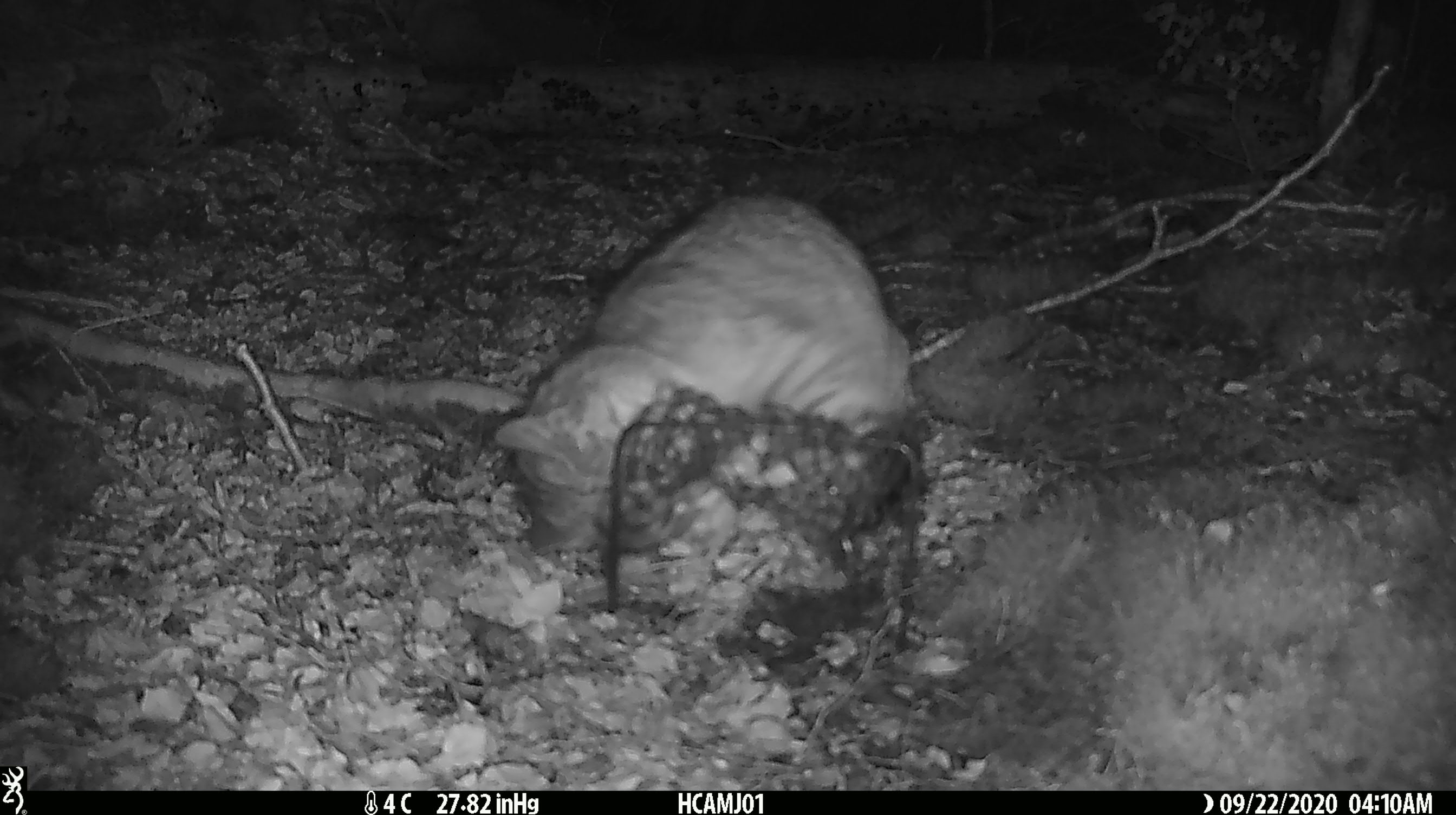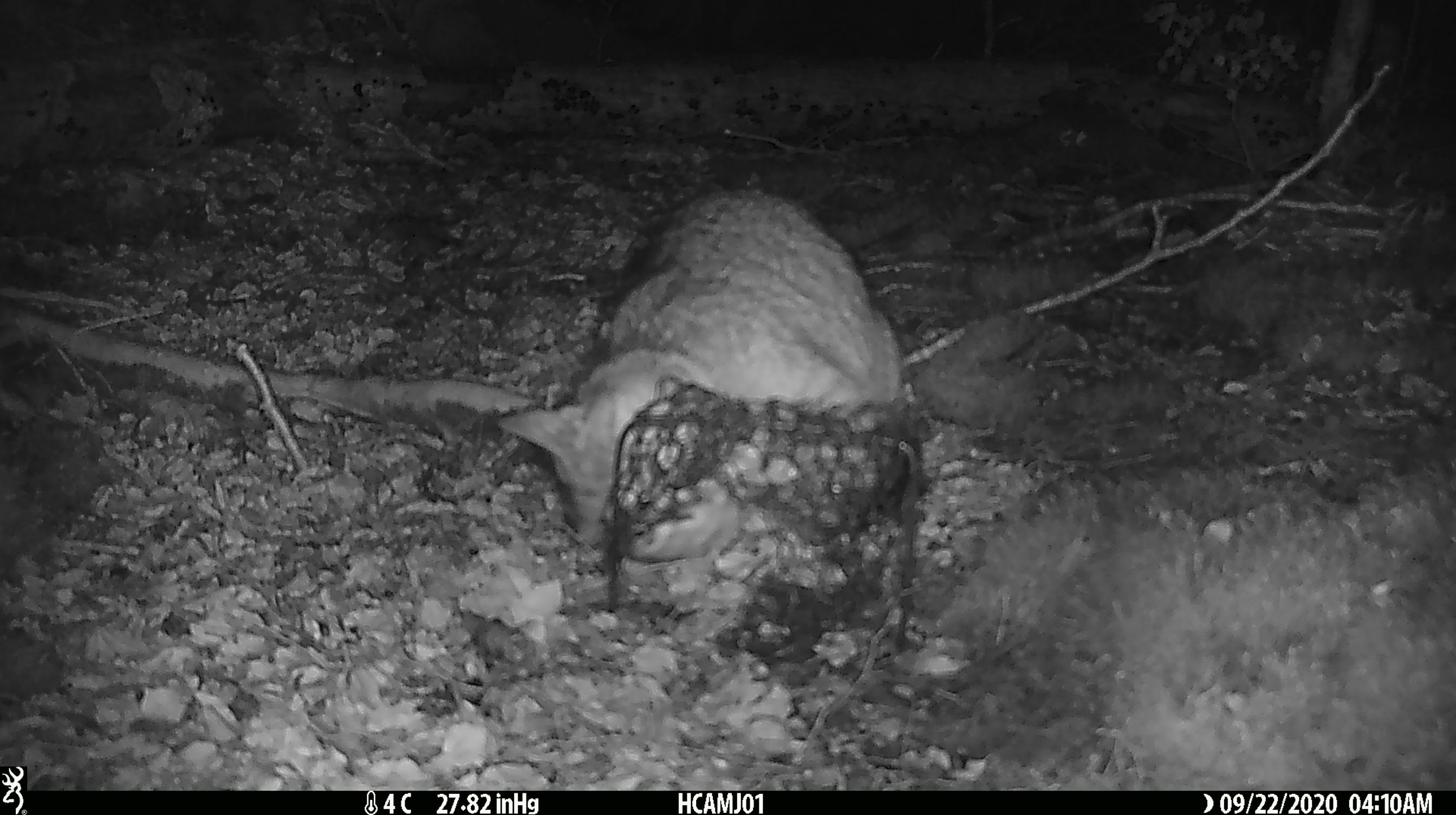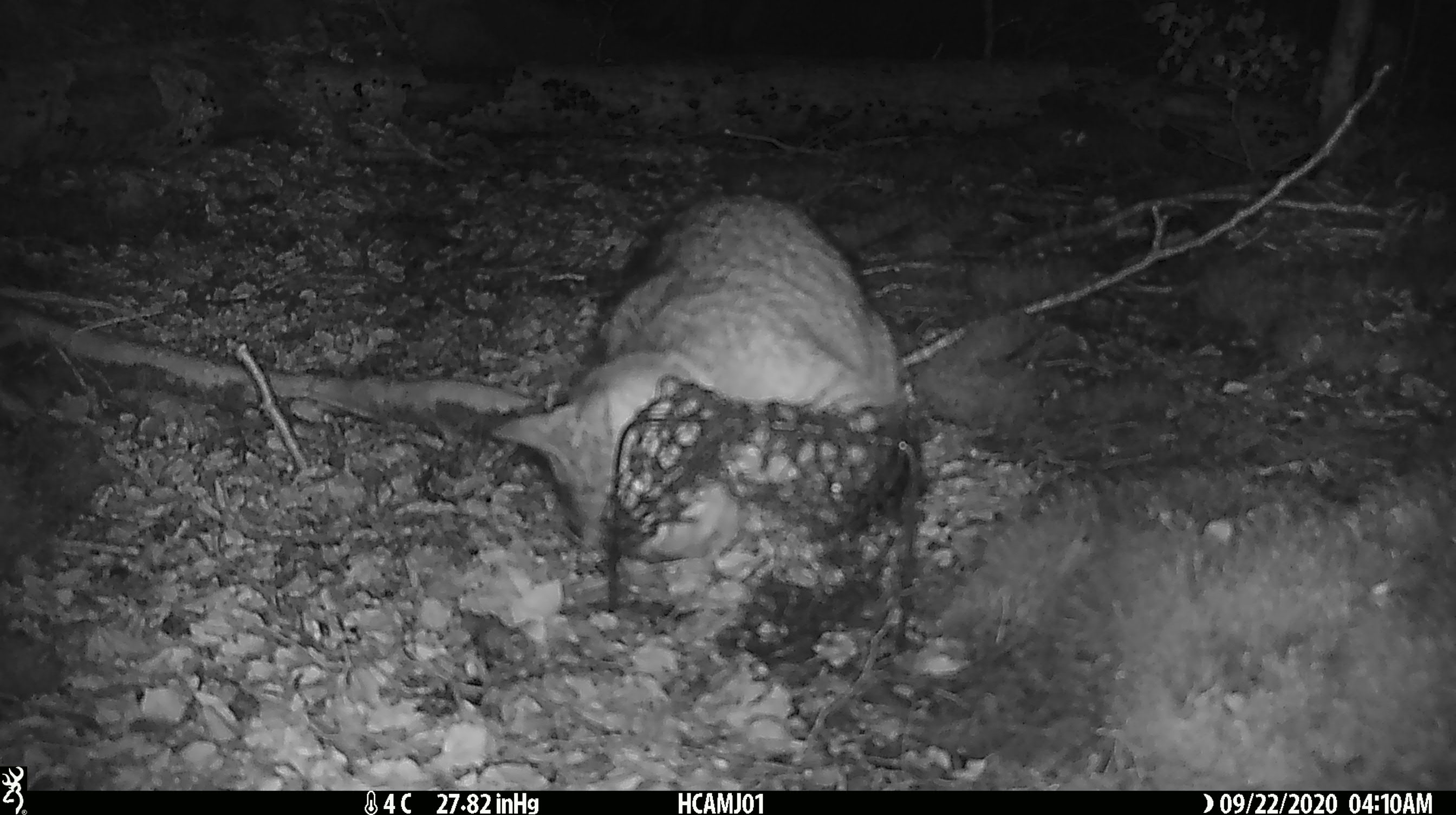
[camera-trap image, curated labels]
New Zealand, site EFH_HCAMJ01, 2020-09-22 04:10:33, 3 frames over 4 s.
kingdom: Animalia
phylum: Chordata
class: Mammalia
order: Carnivora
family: Felidae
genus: Felis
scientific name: Felis catus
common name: domestic cat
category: cat